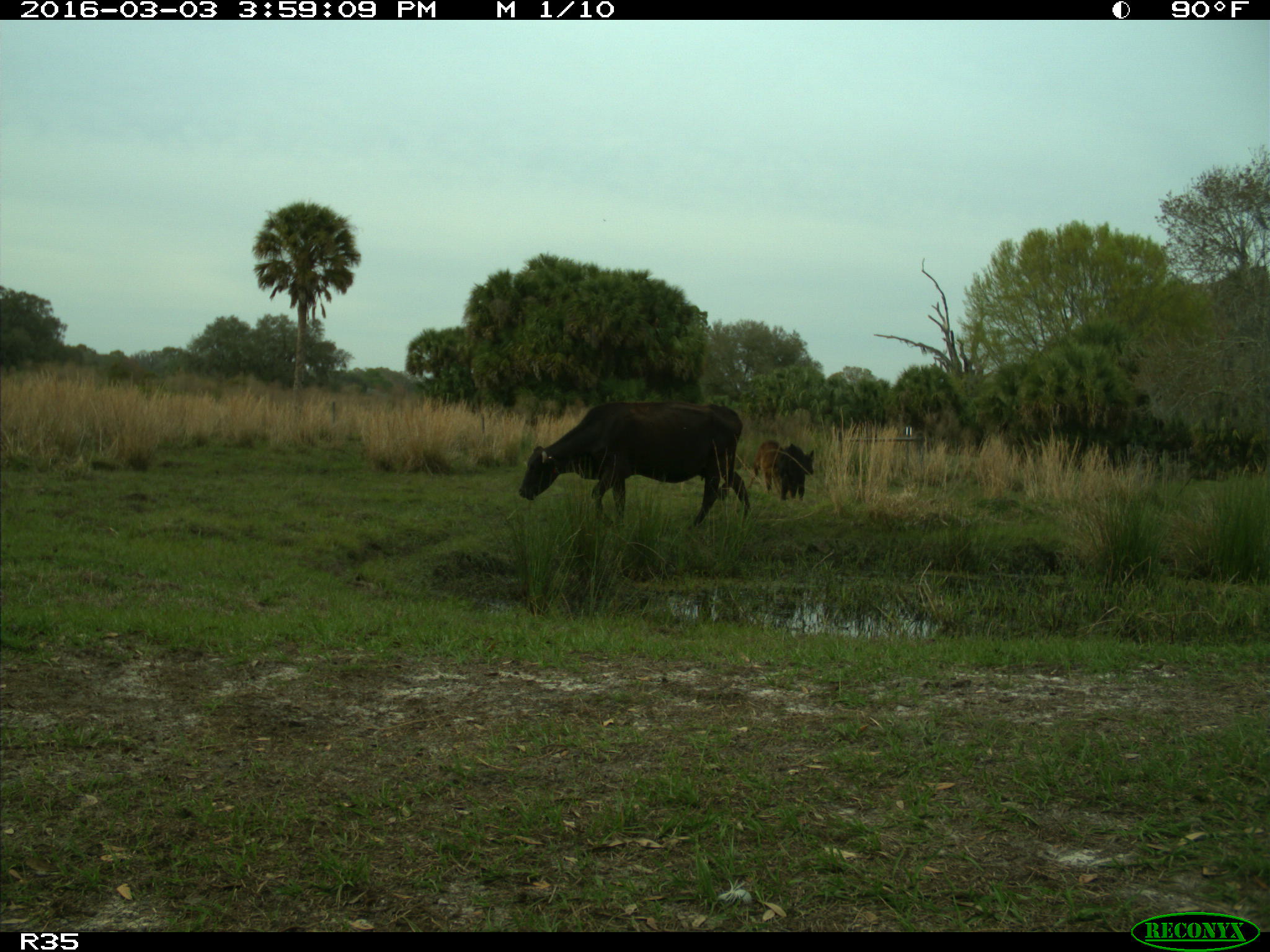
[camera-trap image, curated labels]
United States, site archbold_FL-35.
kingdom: Animalia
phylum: Chordata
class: Mammalia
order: Artiodactyla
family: Bovidae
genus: Bos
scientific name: Bos taurus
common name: domestic cow